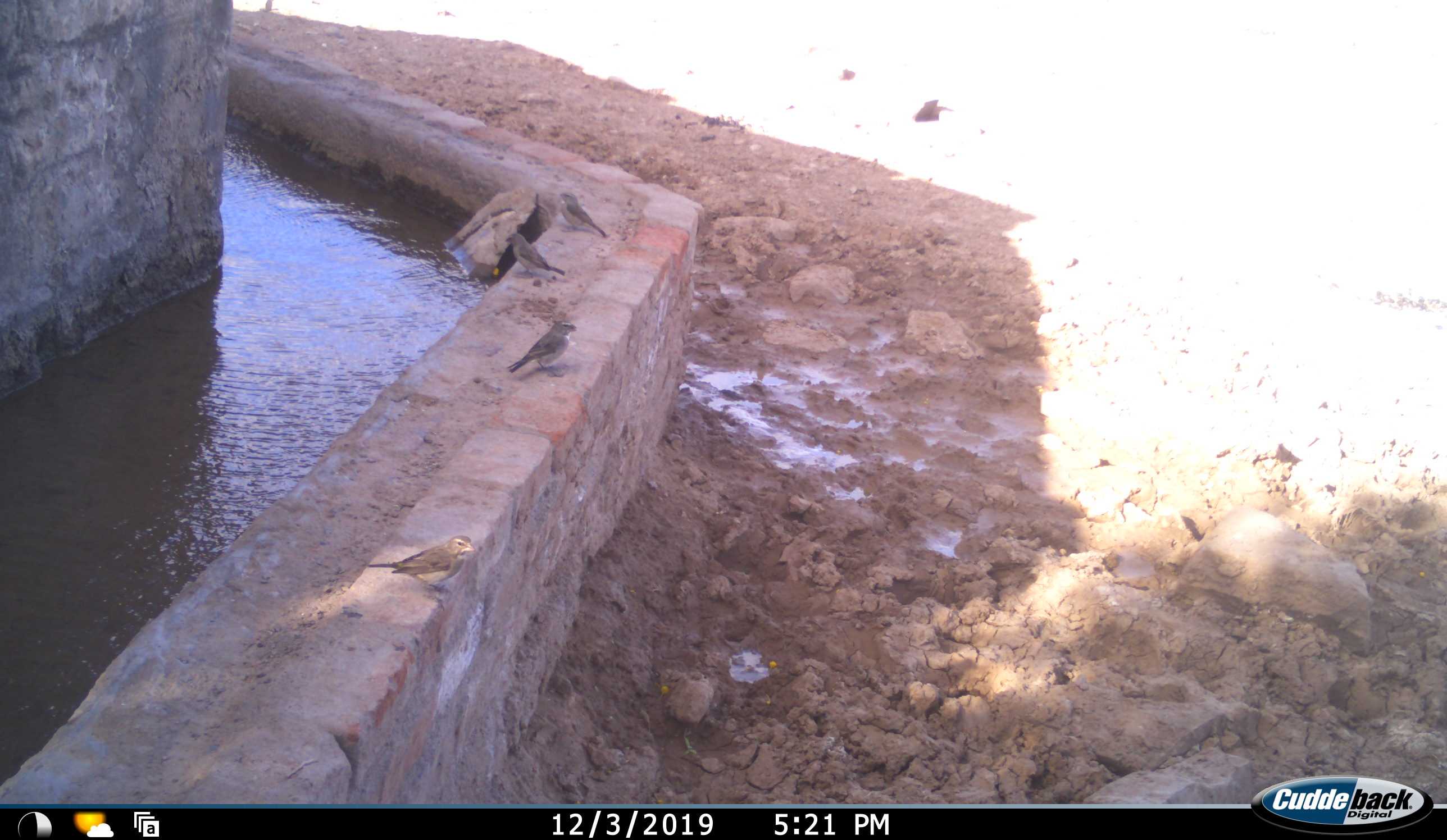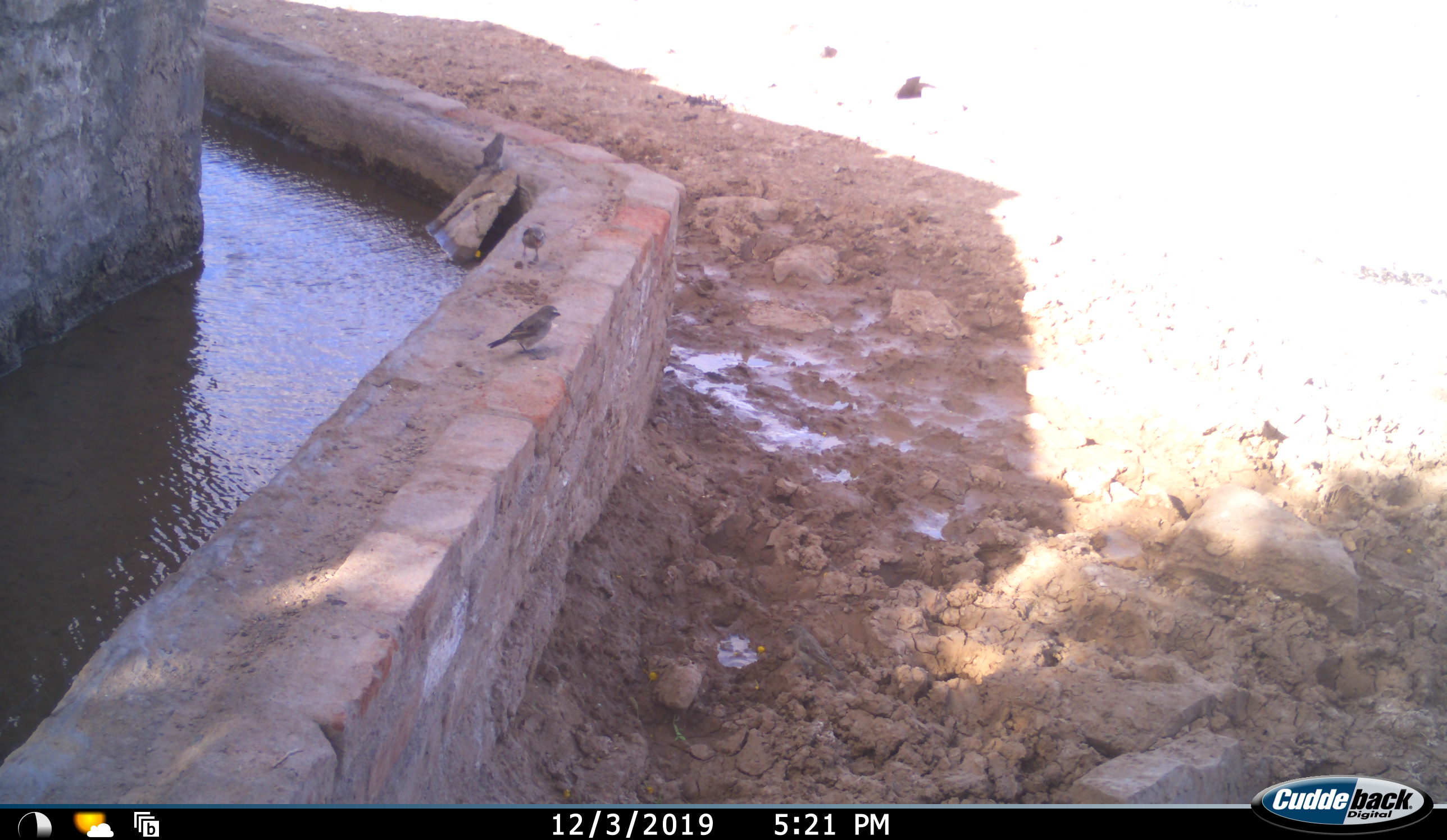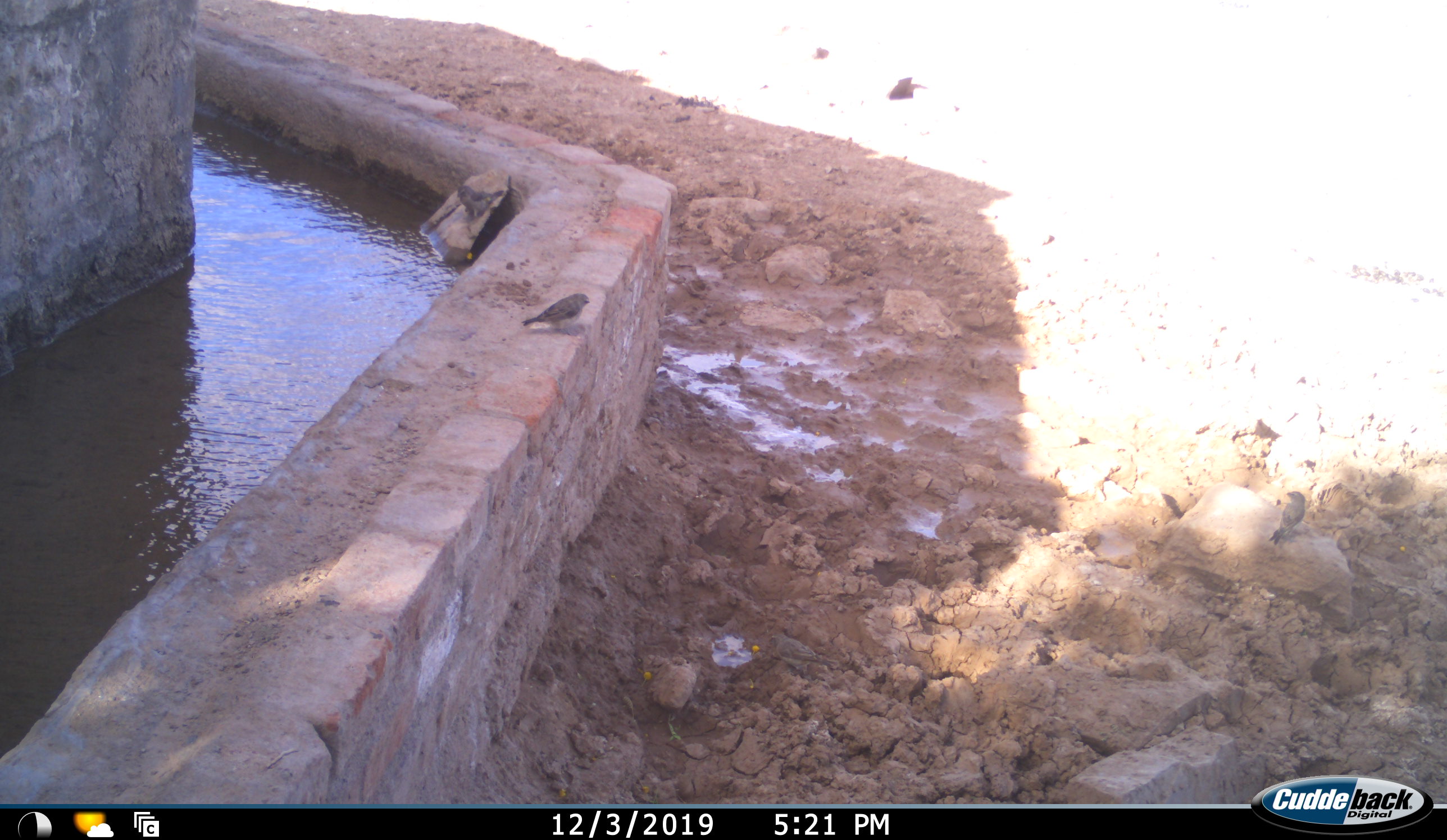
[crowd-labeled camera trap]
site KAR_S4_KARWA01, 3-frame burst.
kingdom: Animalia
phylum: Chordata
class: Aves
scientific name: Aves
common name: bird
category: birdother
Birdother (bird) (Aves), count 3. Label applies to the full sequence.